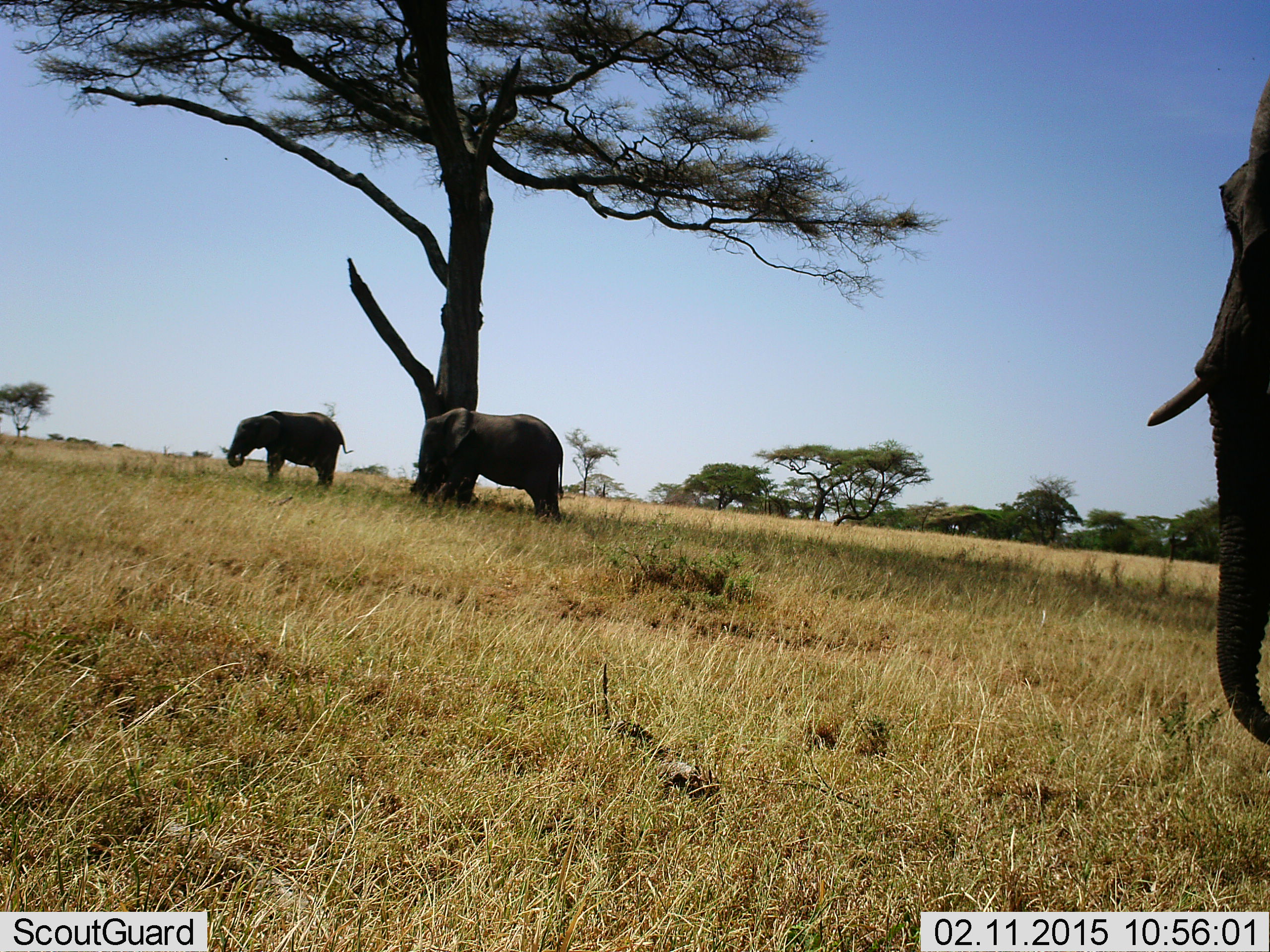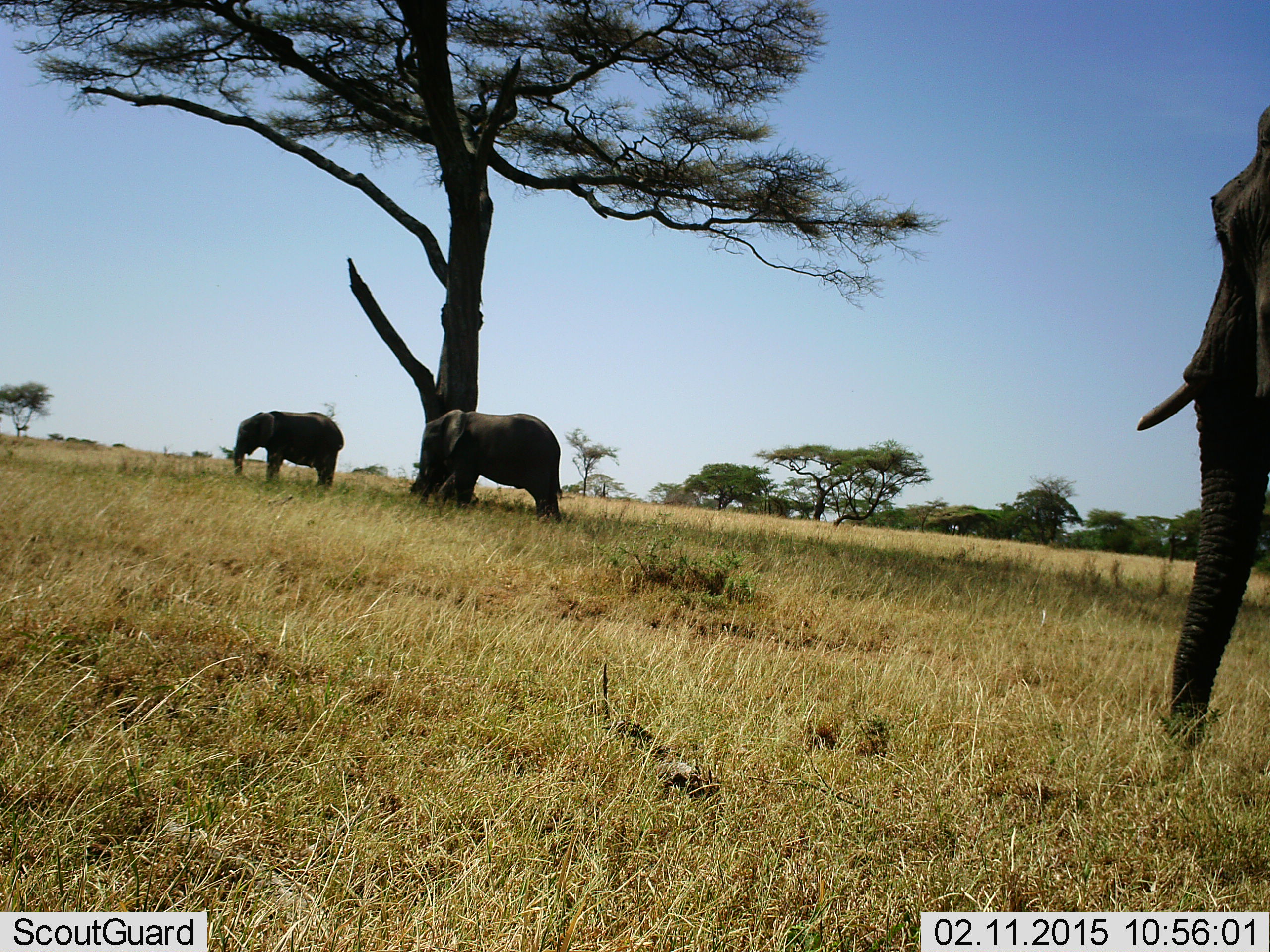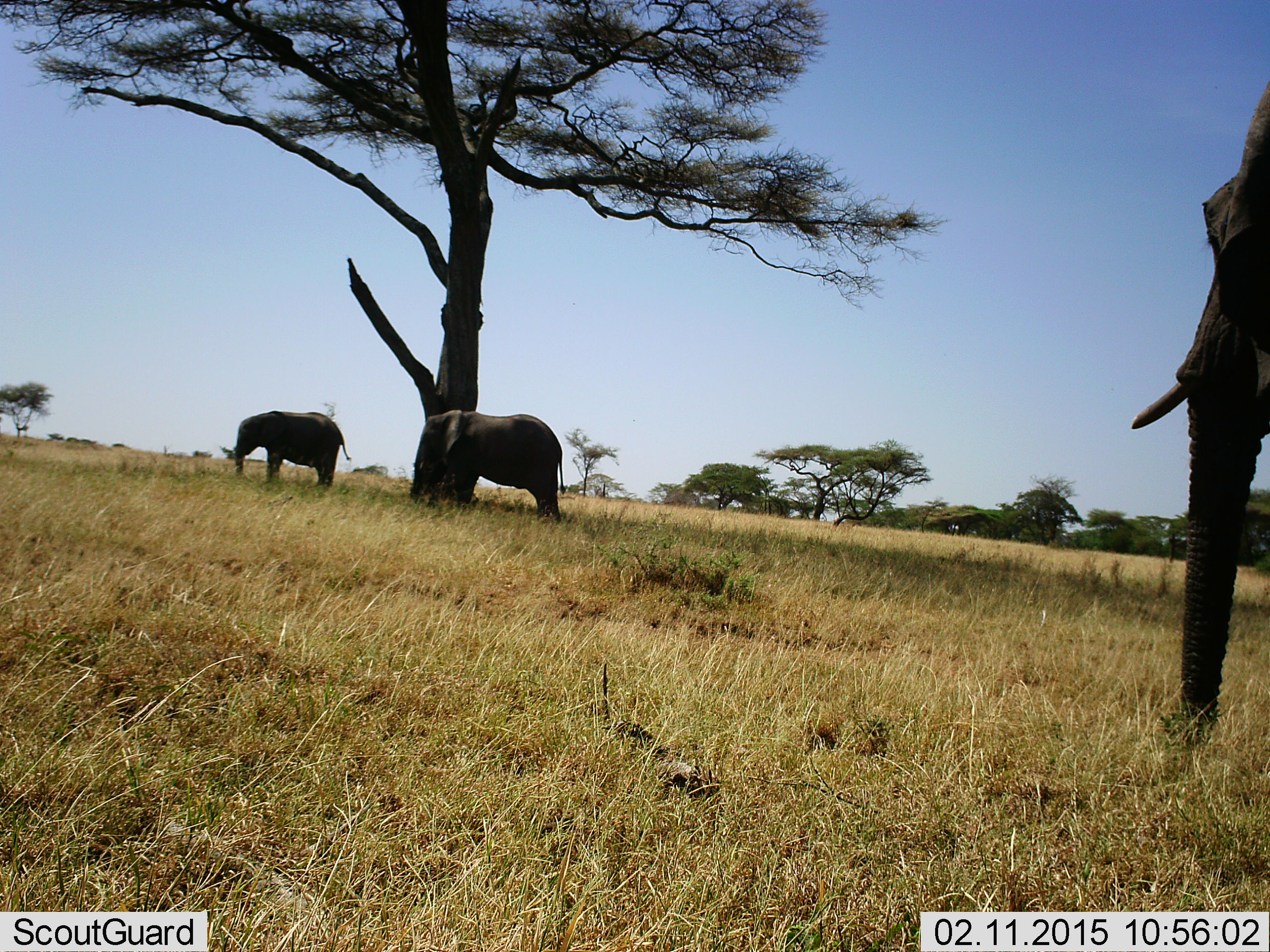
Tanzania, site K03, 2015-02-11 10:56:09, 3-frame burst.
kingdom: Animalia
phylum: Chordata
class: Mammalia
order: Proboscidea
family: Elephantidae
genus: Loxodonta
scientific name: Loxodonta africana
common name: african bush elephant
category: elephant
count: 3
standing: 70%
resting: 0%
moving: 0%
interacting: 0%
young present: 0%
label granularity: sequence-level